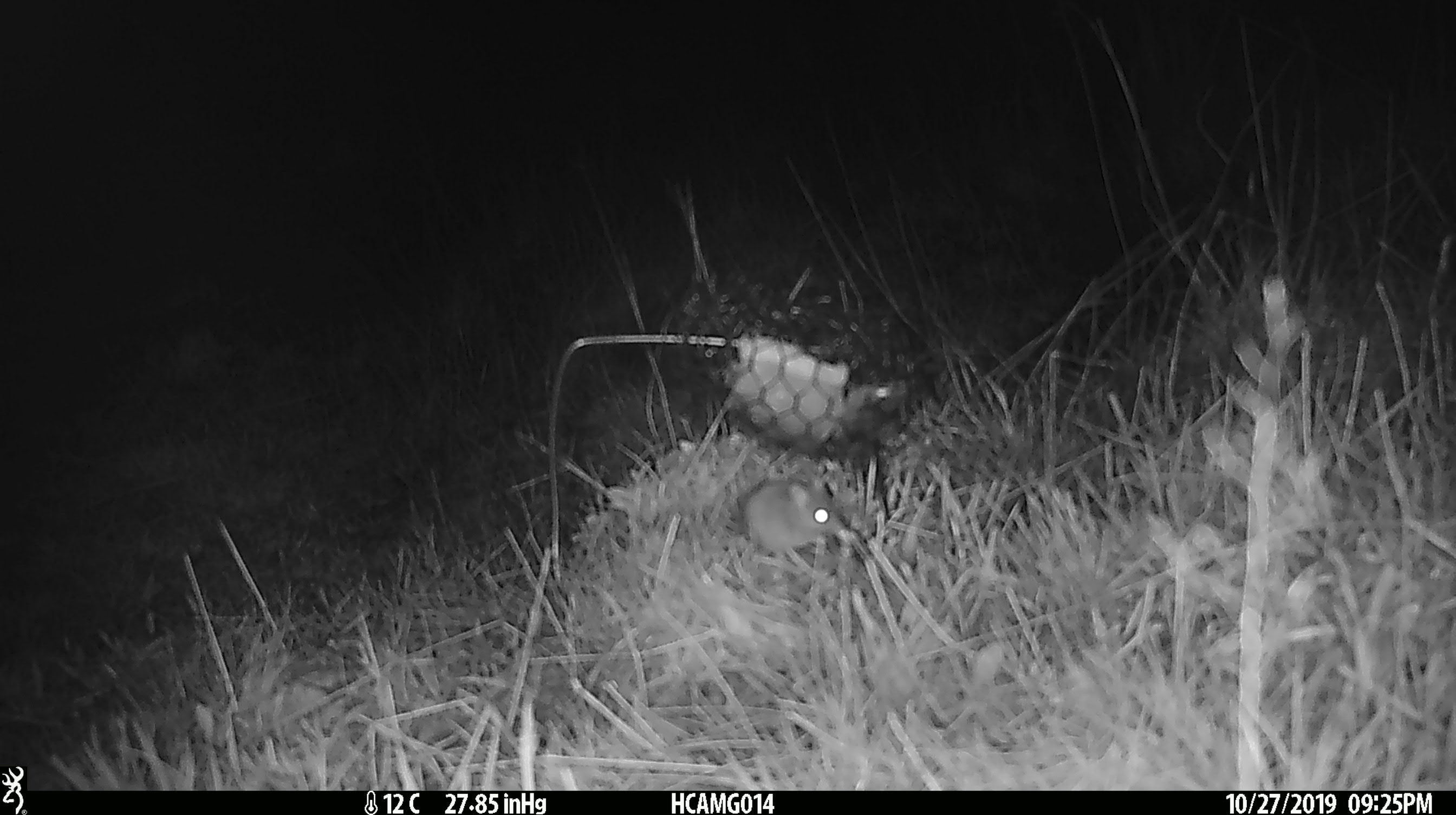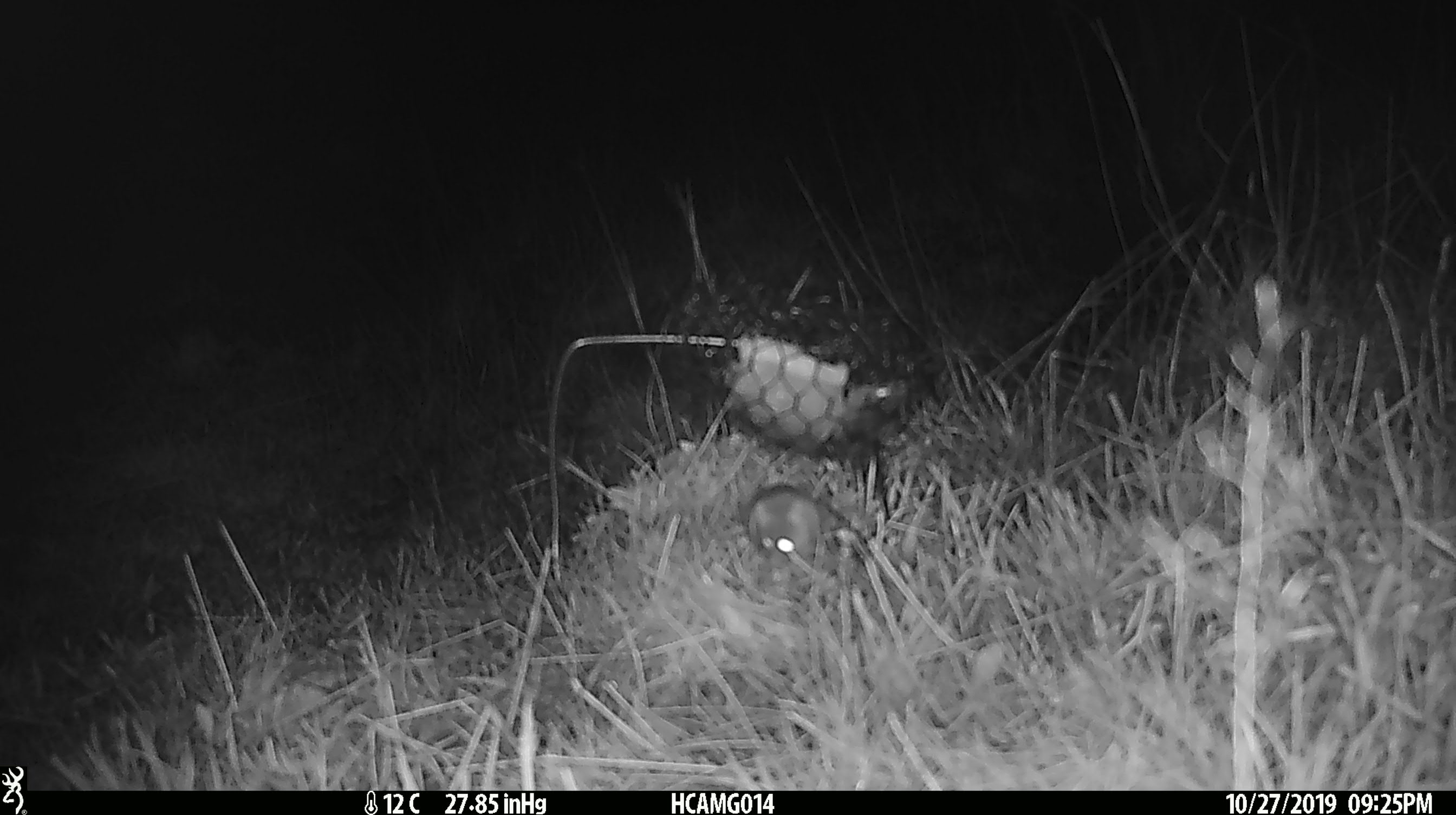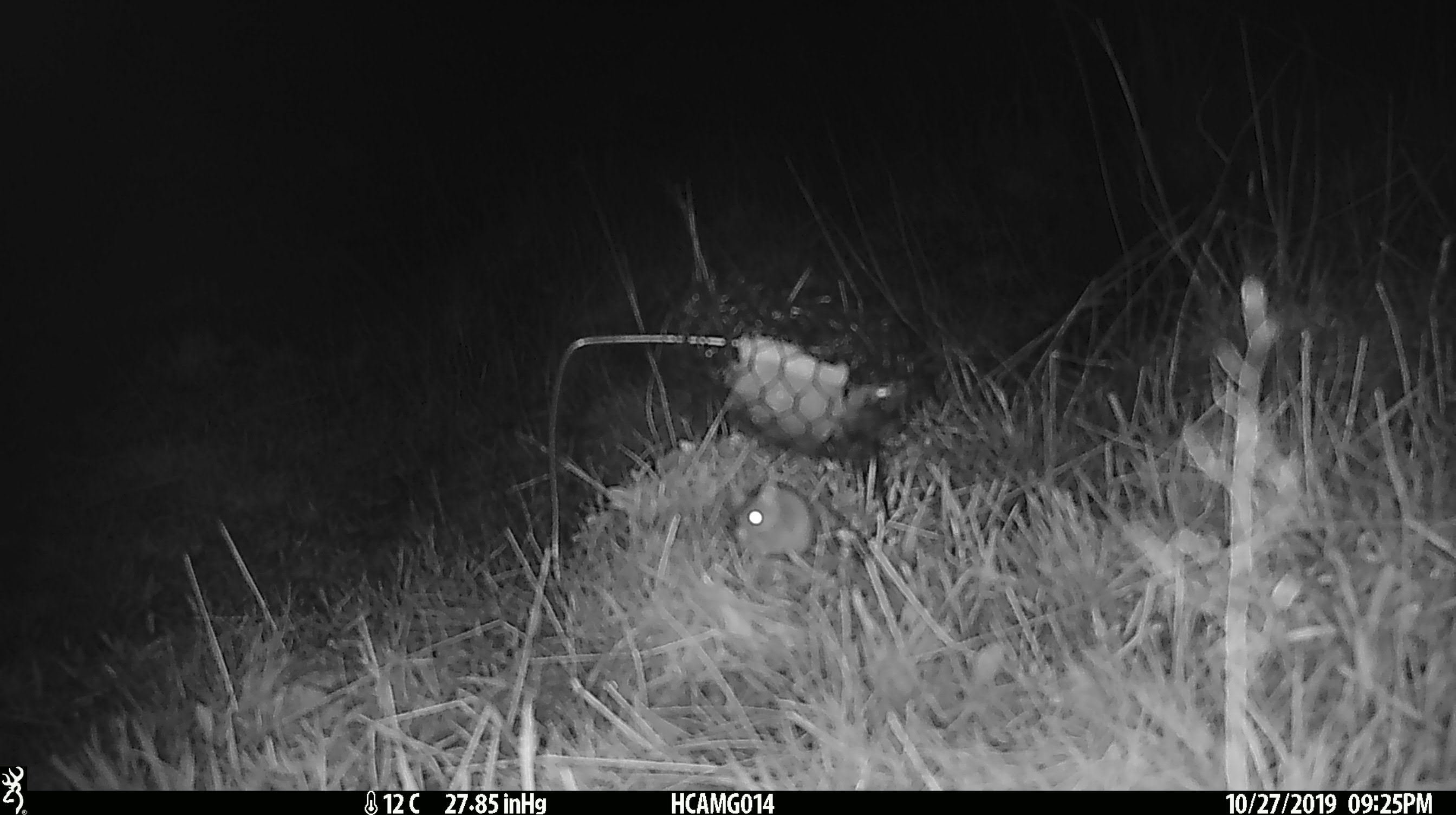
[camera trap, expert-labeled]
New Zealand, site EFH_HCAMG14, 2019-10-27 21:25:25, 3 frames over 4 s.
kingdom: Animalia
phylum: Chordata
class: Mammalia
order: Rodentia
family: Muridae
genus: Mus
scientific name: Mus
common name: mouse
Mouse (Mus).